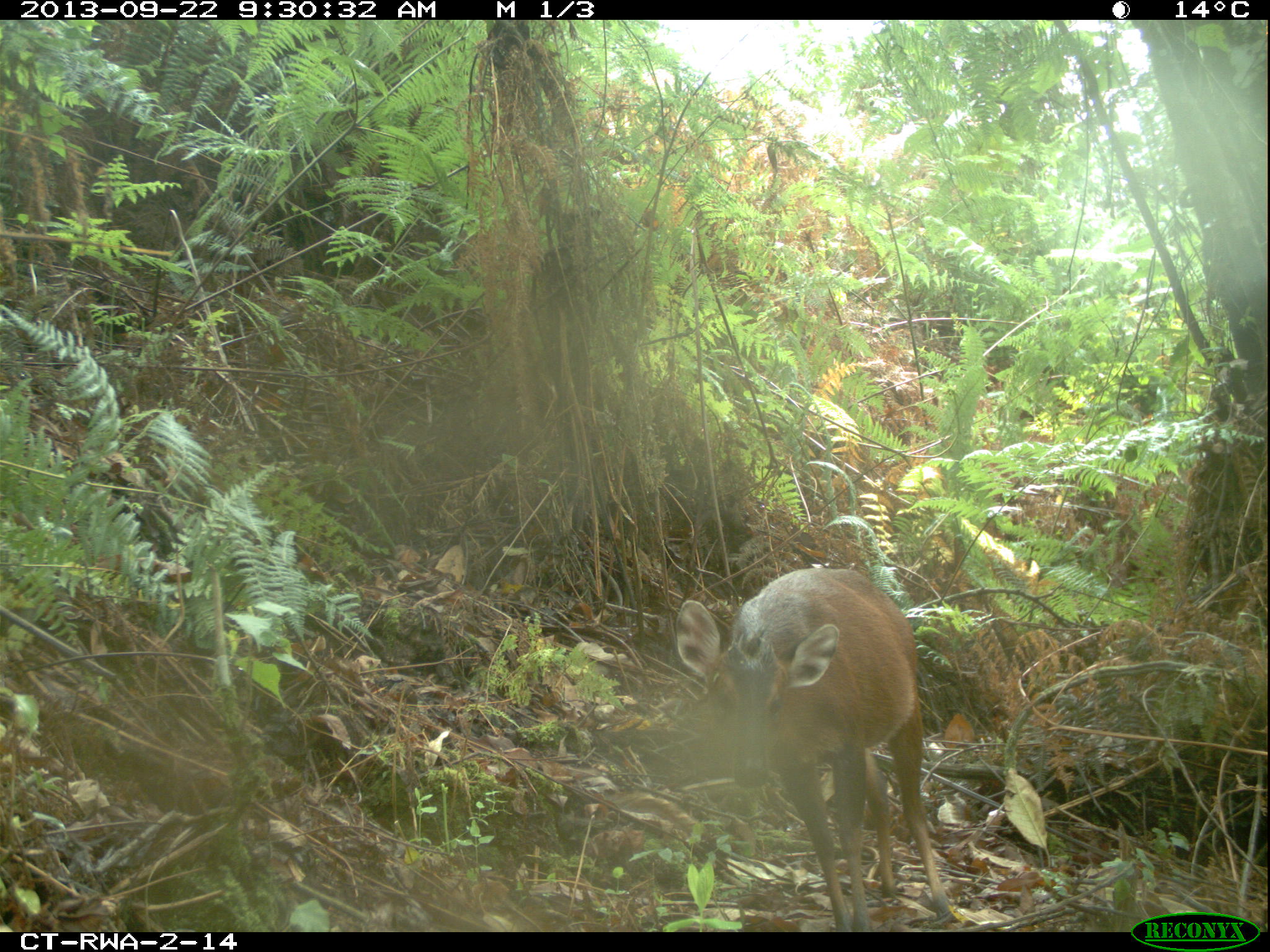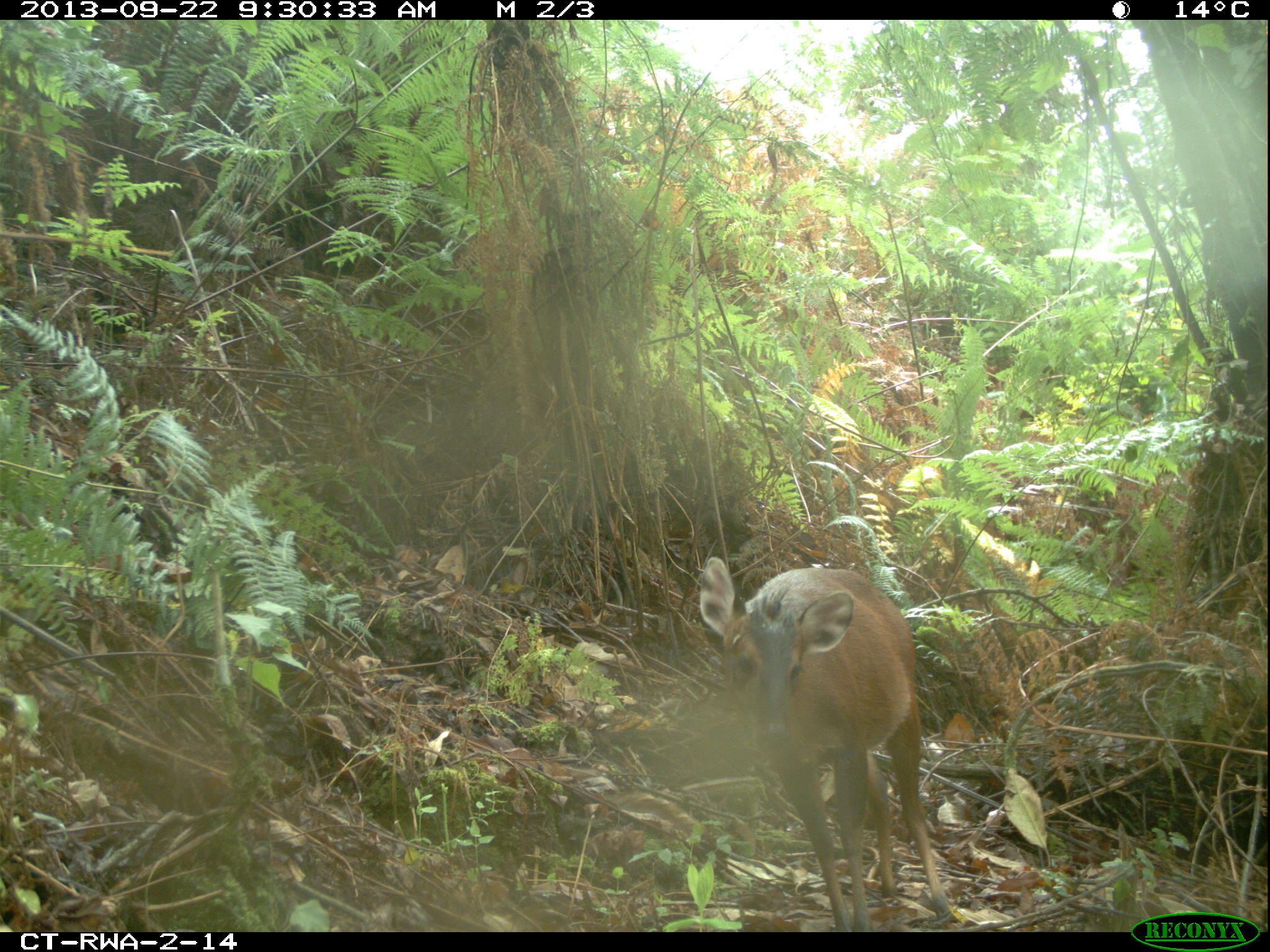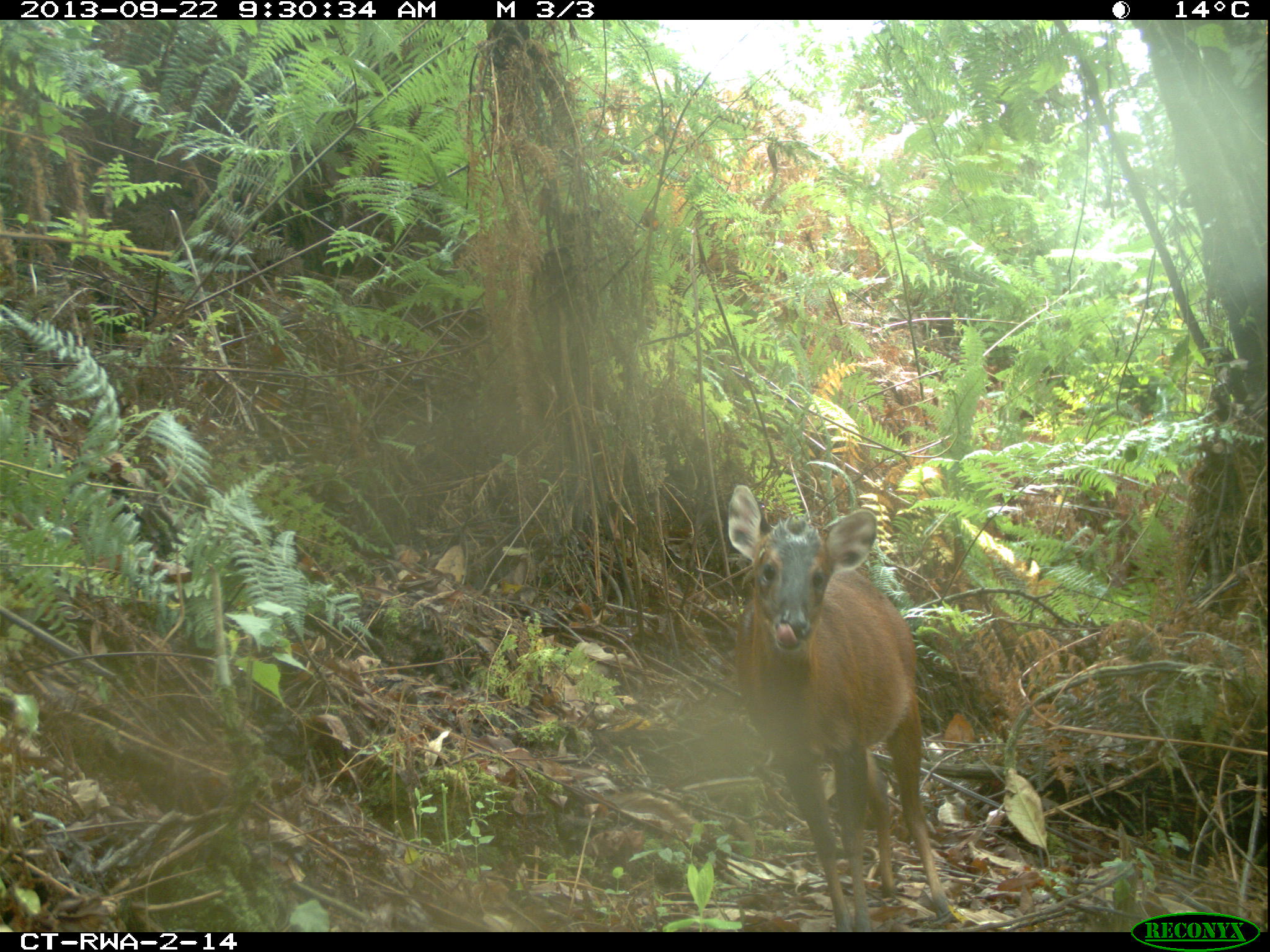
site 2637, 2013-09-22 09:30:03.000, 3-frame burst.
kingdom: Animalia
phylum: Chordata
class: Mammalia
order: Artiodactyla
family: Bovidae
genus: Cephalophus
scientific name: Cephalophus nigrifrons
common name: black-fronted duiker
Cephalophus nigrifrons (black-fronted duiker), count 1.